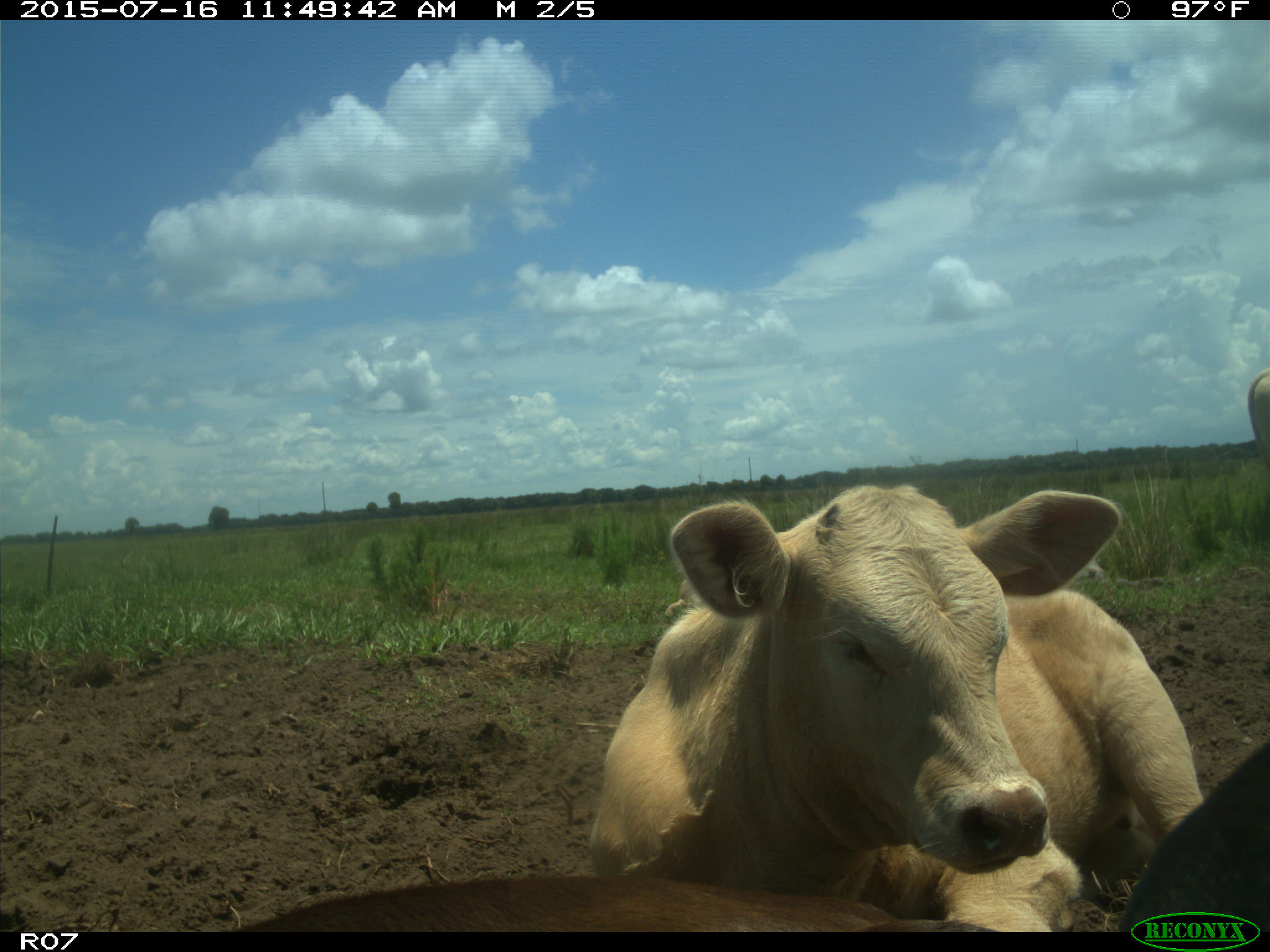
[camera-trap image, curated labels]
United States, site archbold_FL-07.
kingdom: Animalia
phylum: Chordata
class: Mammalia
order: Artiodactyla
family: Bovidae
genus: Bos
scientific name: Bos taurus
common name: domestic cow